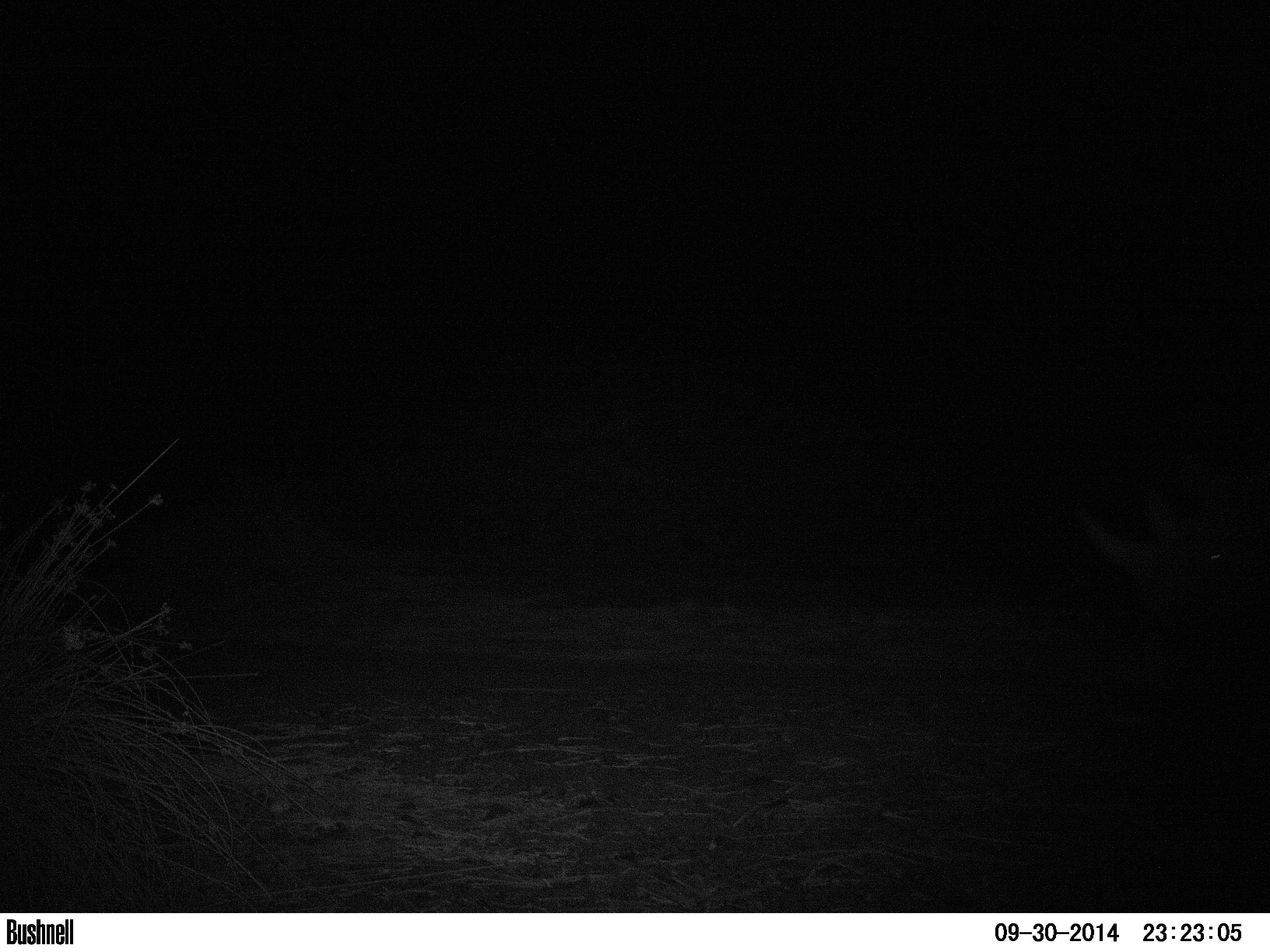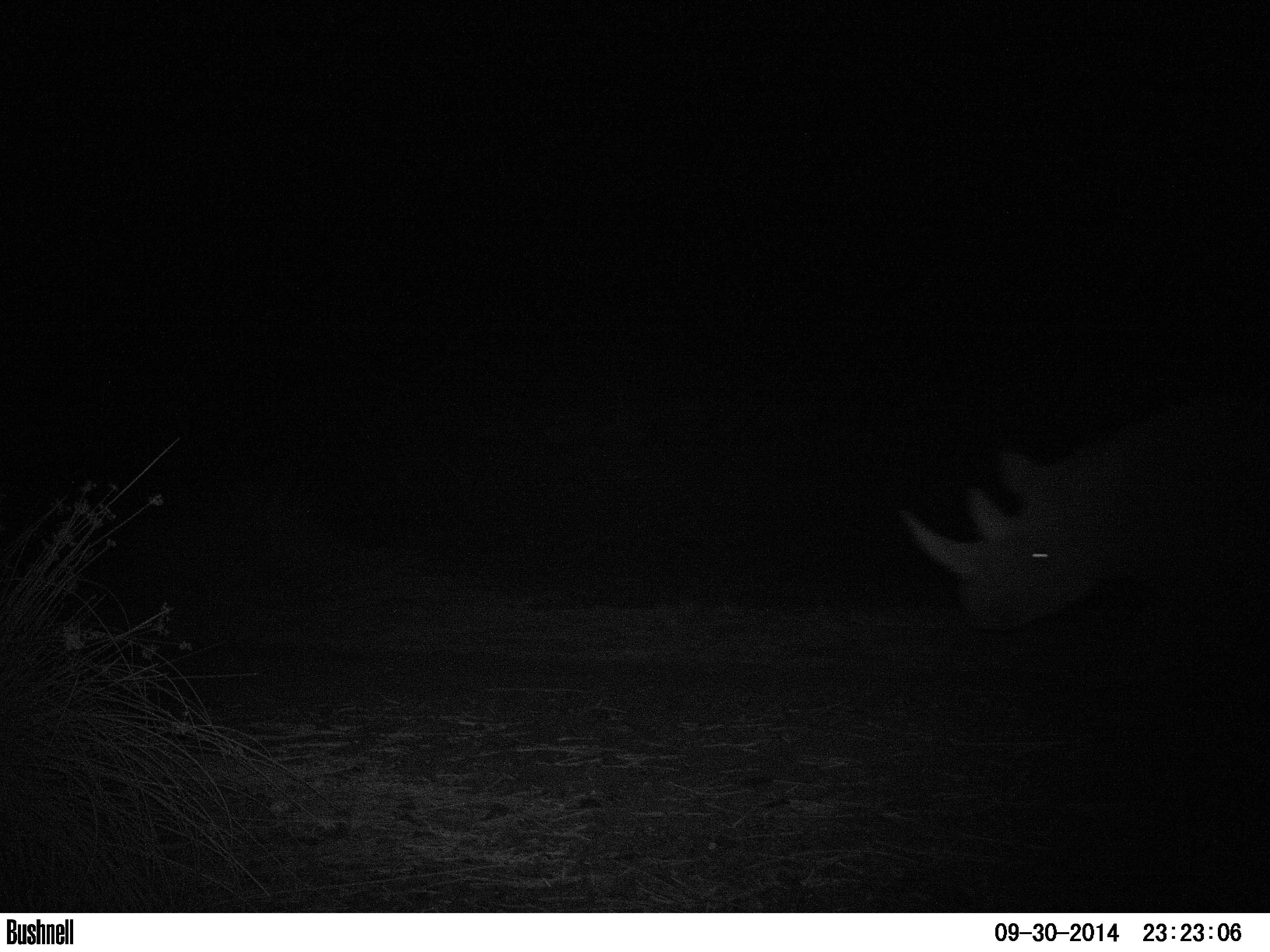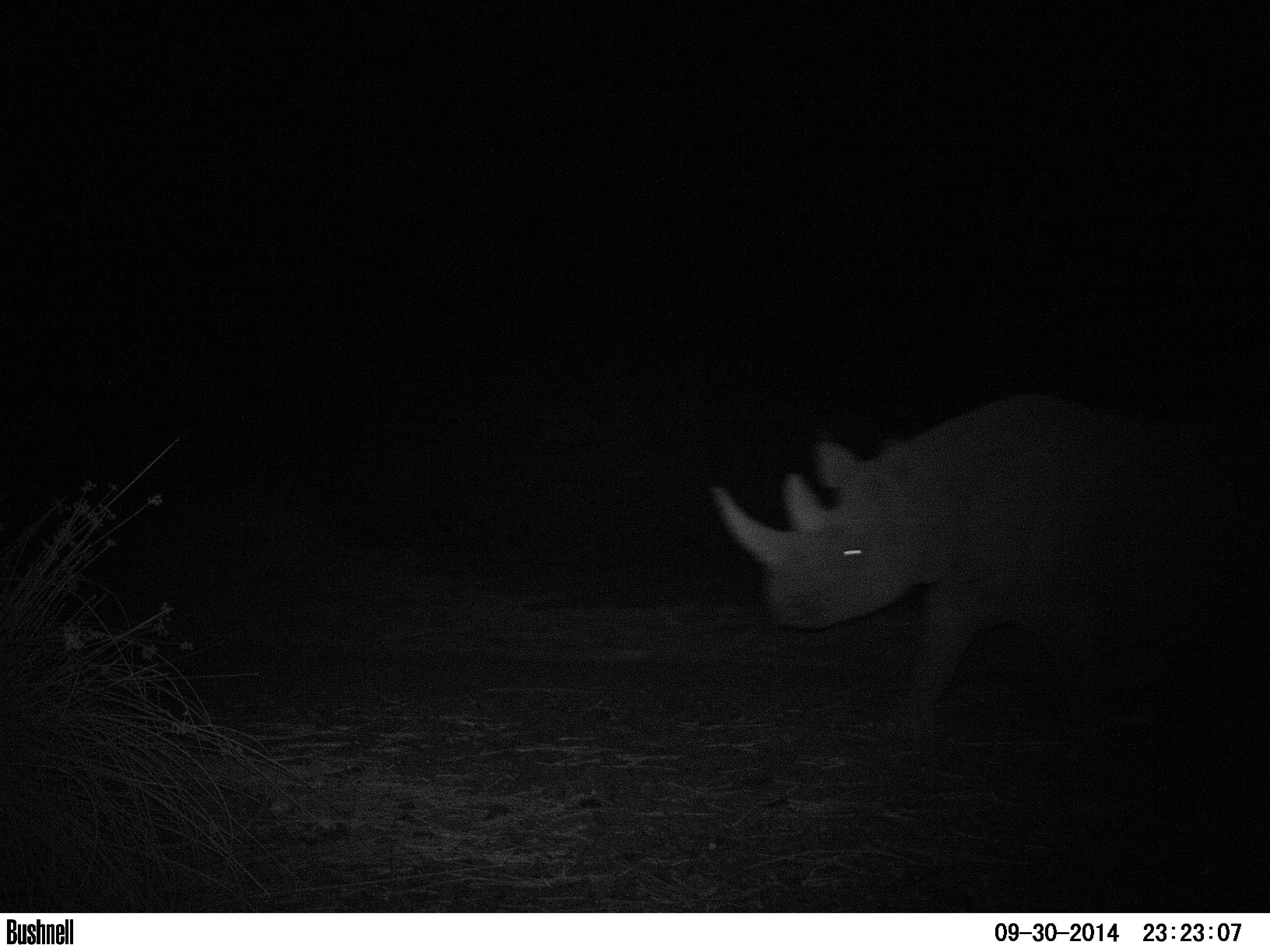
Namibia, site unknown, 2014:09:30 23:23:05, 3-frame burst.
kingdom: Animalia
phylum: Chordata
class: Mammalia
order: Perissodactyla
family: Rhinocerotidae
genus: Diceros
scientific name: Diceros bicornis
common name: black rhinoceros